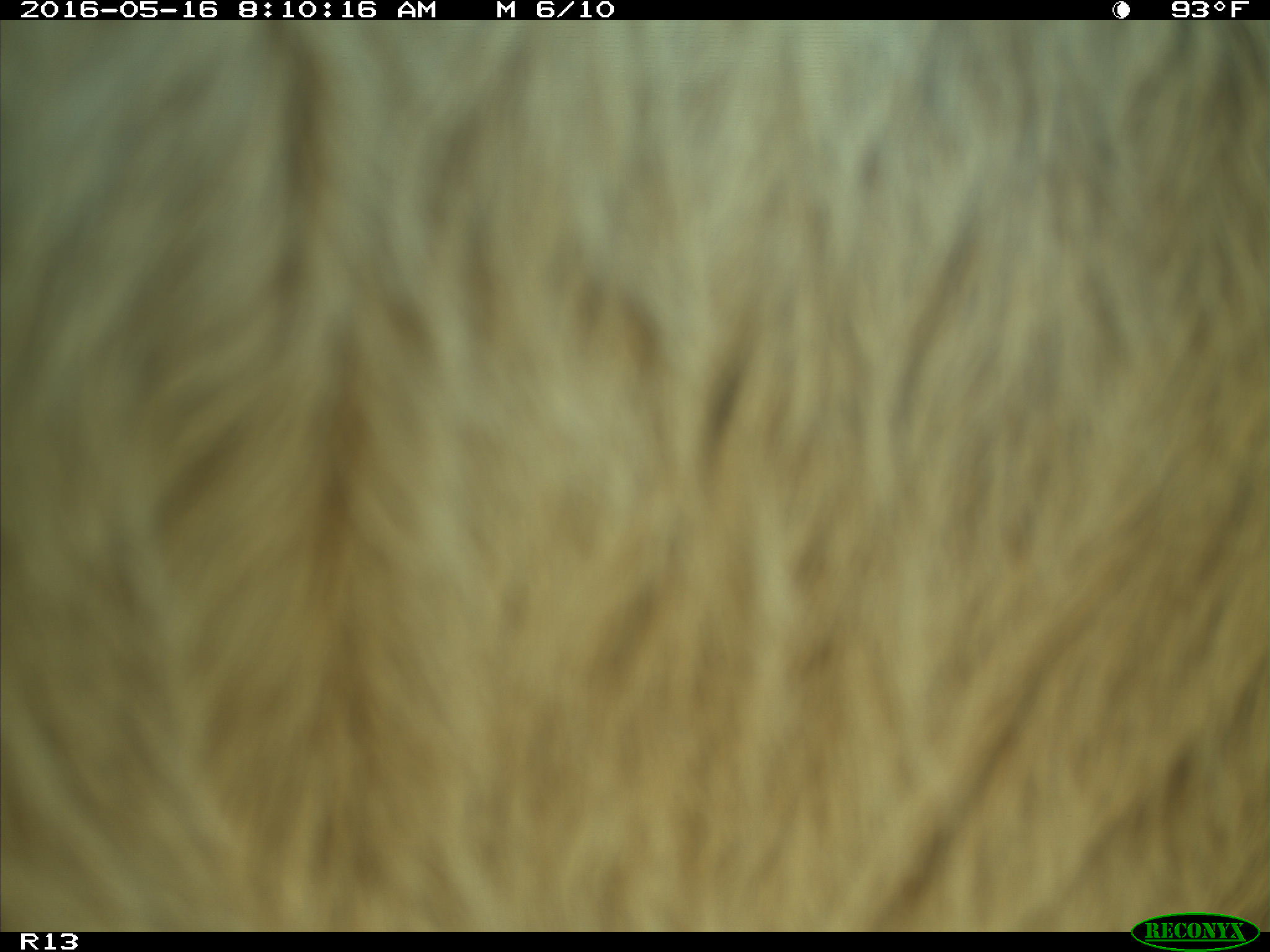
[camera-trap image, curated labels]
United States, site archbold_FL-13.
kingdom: Animalia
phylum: Chordata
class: Mammalia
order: Artiodactyla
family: Bovidae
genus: Bos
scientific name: Bos taurus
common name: domestic cow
Bos taurus (domestic cow).